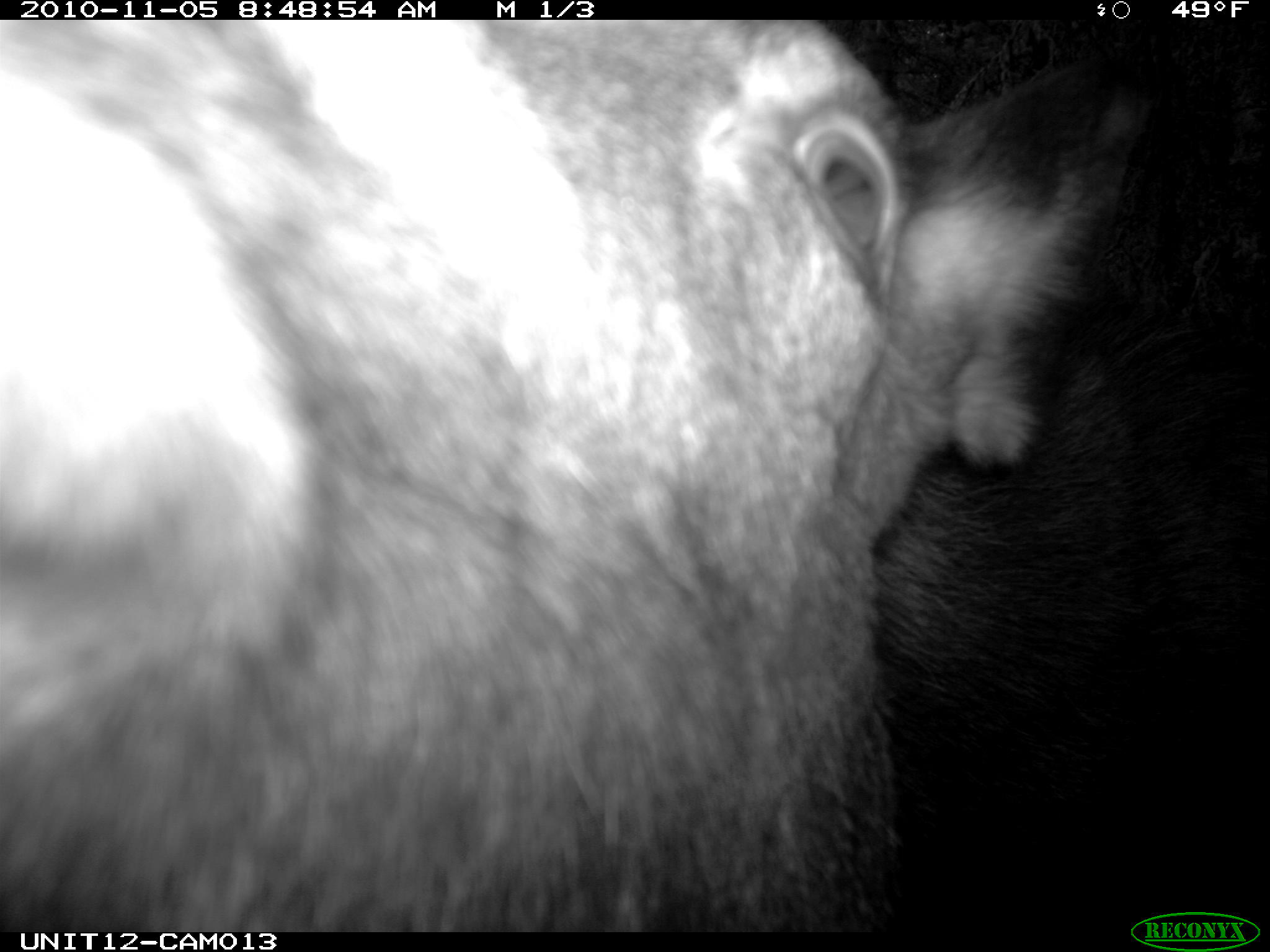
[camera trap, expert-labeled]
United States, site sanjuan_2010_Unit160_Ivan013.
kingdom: Animalia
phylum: Chordata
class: Mammalia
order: Artiodactyla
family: Cervidae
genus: Alces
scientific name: Alces alces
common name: moose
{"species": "Alces alces (moose)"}